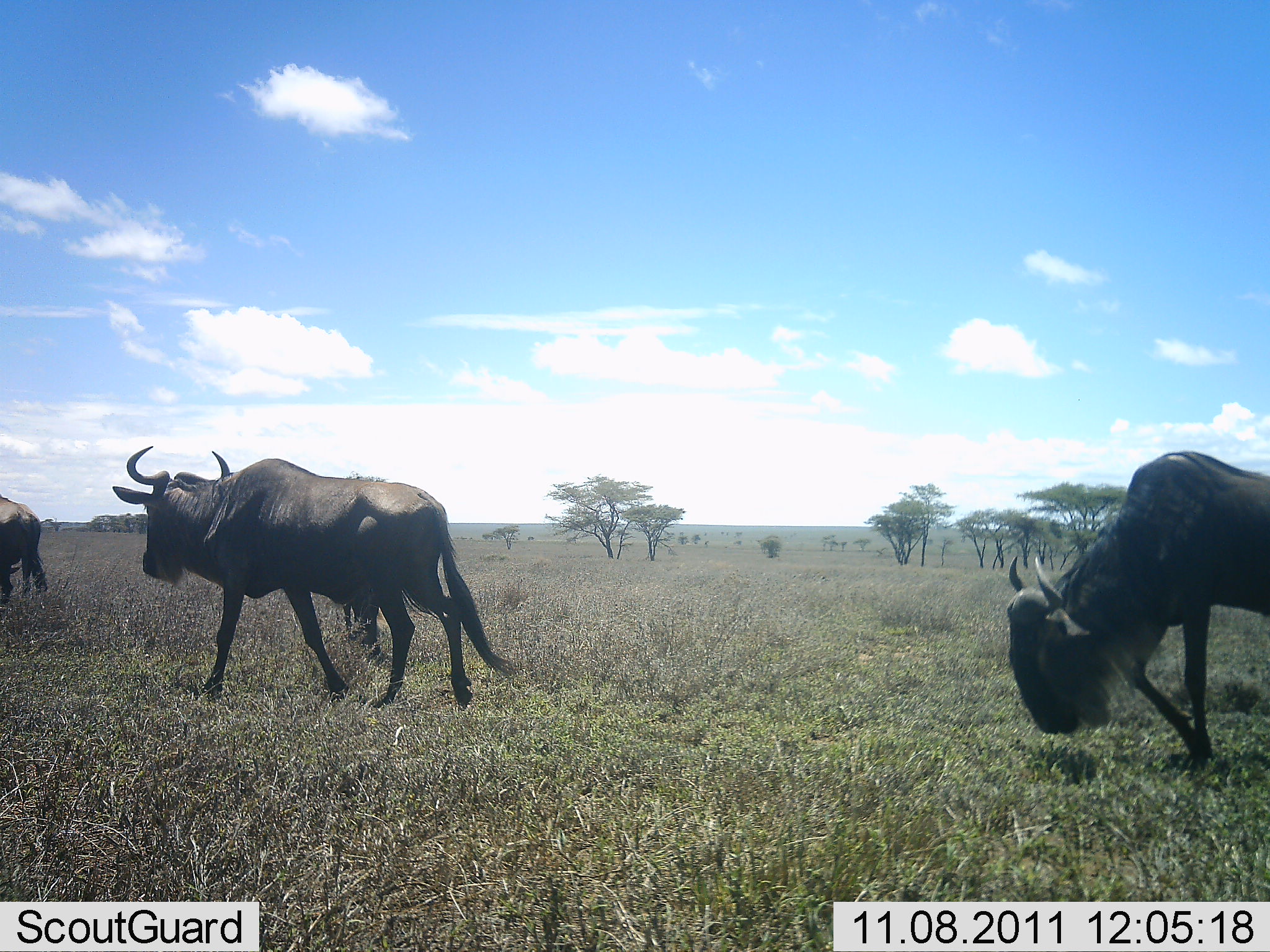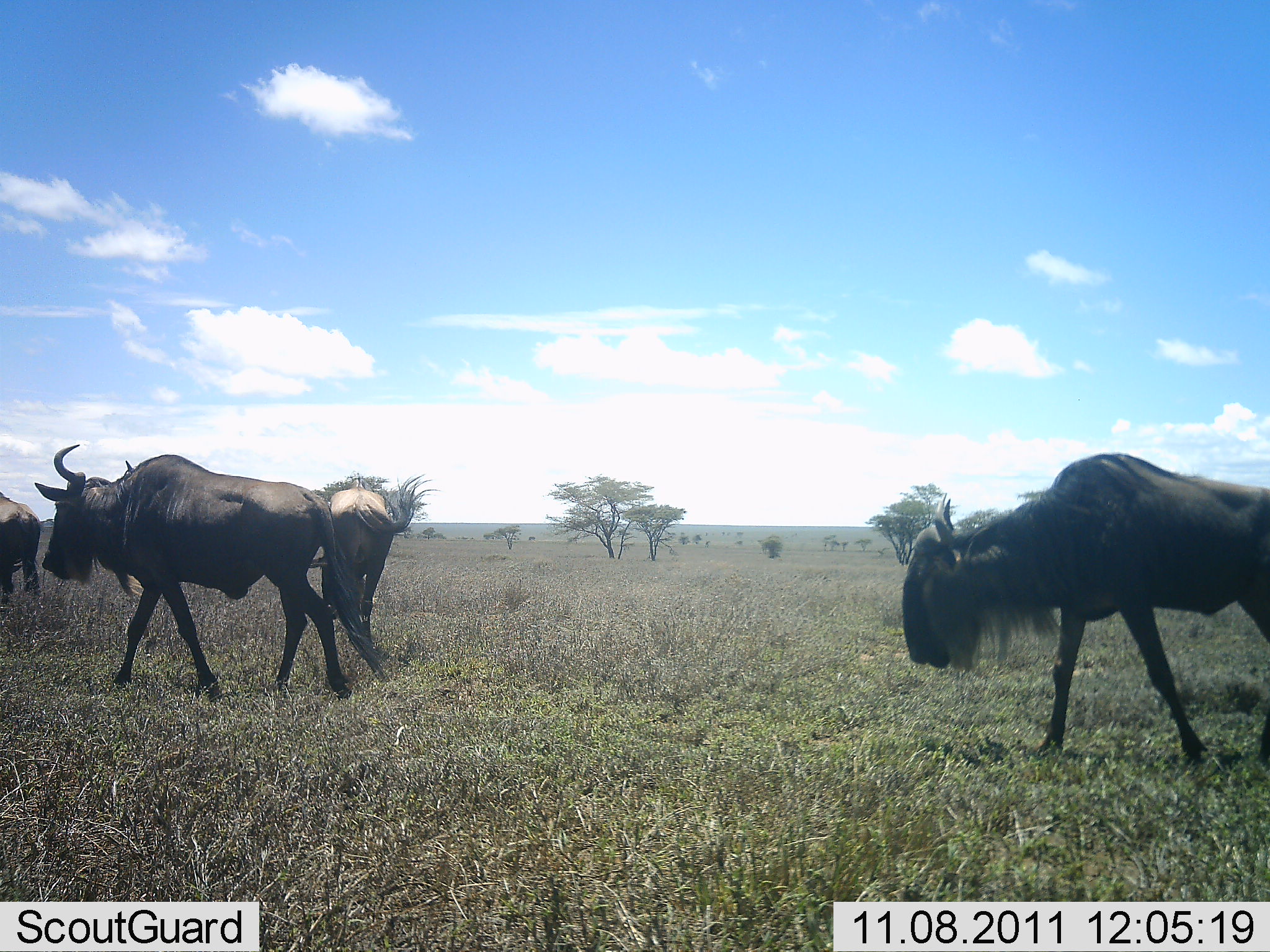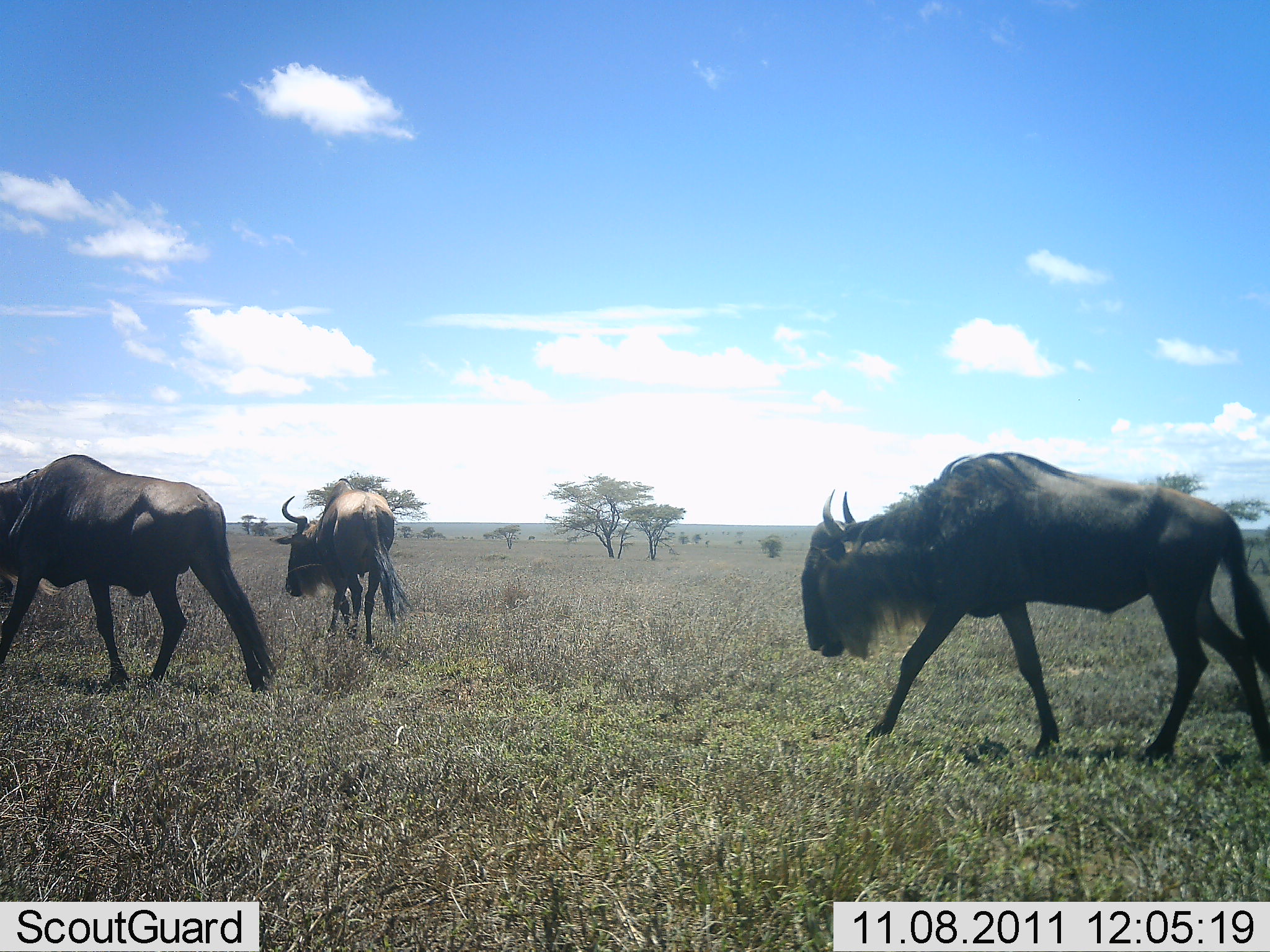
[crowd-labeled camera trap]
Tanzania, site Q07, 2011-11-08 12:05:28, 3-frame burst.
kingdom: Animalia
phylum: Chordata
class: Mammalia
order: Artiodactyla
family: Bovidae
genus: Connochaetes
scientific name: Connochaetes taurinus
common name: blue wildebeest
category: wildebeest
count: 4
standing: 0%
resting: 0%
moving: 100%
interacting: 0%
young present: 0%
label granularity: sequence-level